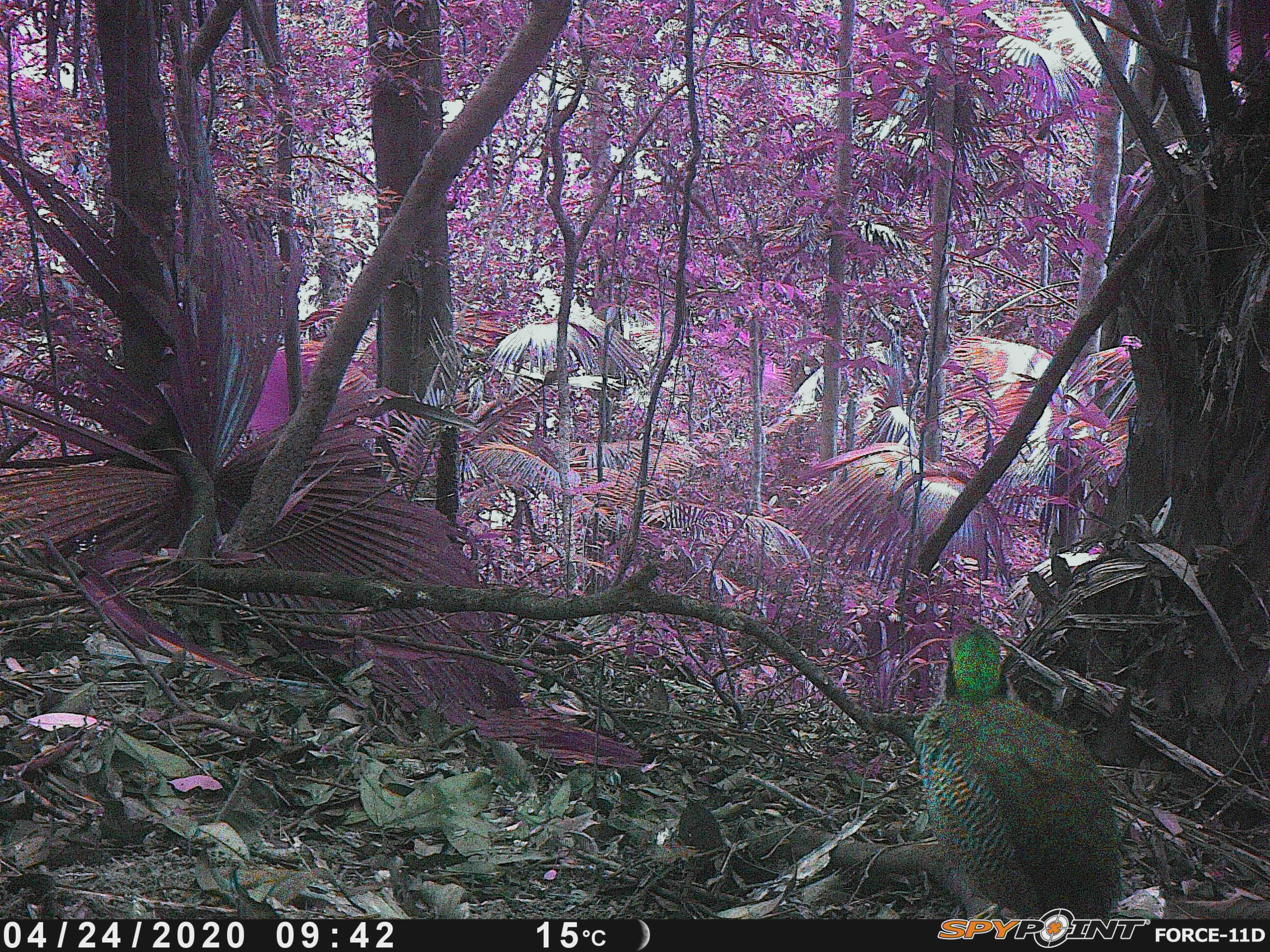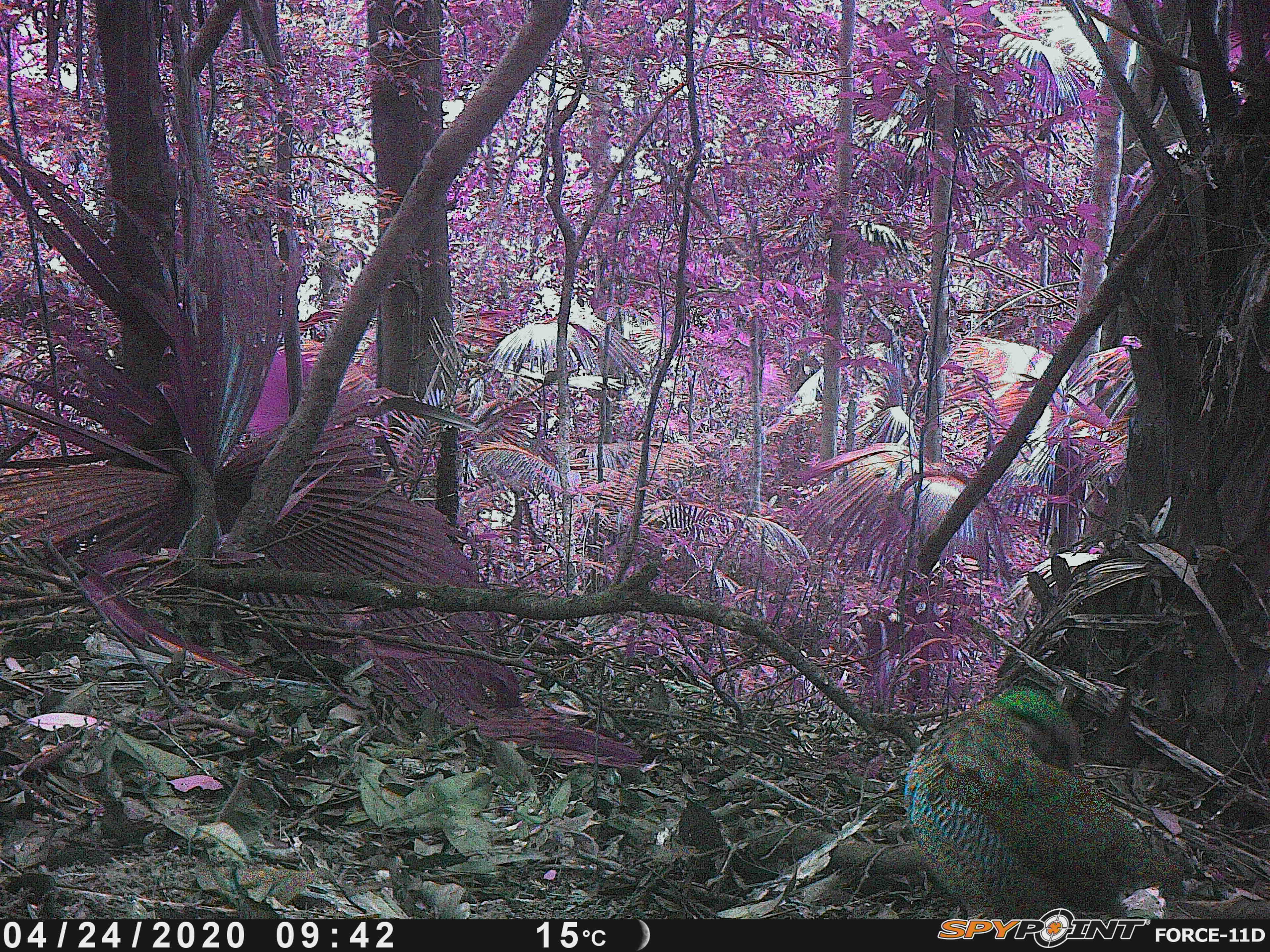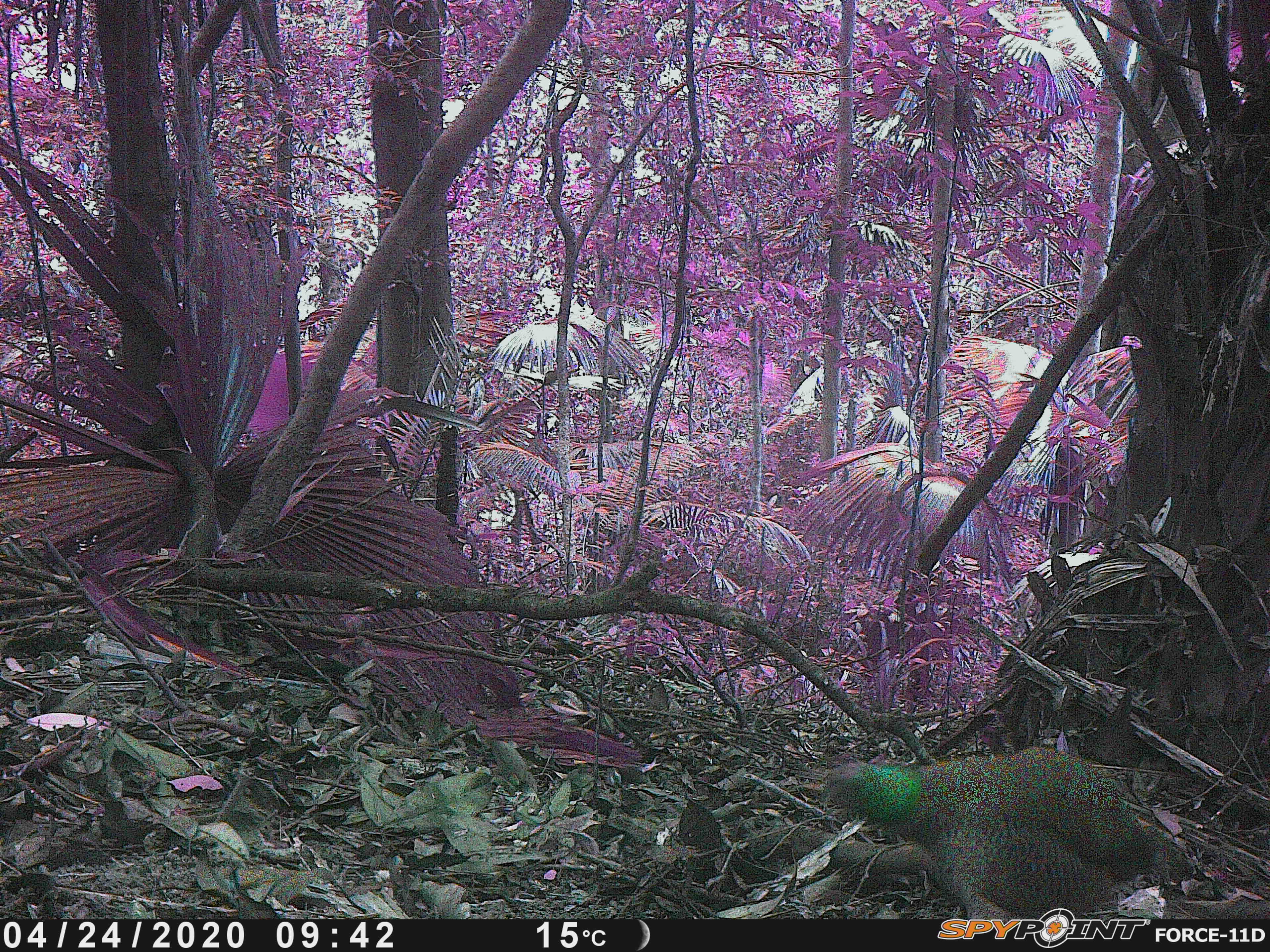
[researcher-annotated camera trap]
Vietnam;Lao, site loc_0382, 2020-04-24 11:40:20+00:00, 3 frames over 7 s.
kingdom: Animalia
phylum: Chordata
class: Aves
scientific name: Aves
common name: bird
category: unidentified bird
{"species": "unidentified bird (bird) (Aves)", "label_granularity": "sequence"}